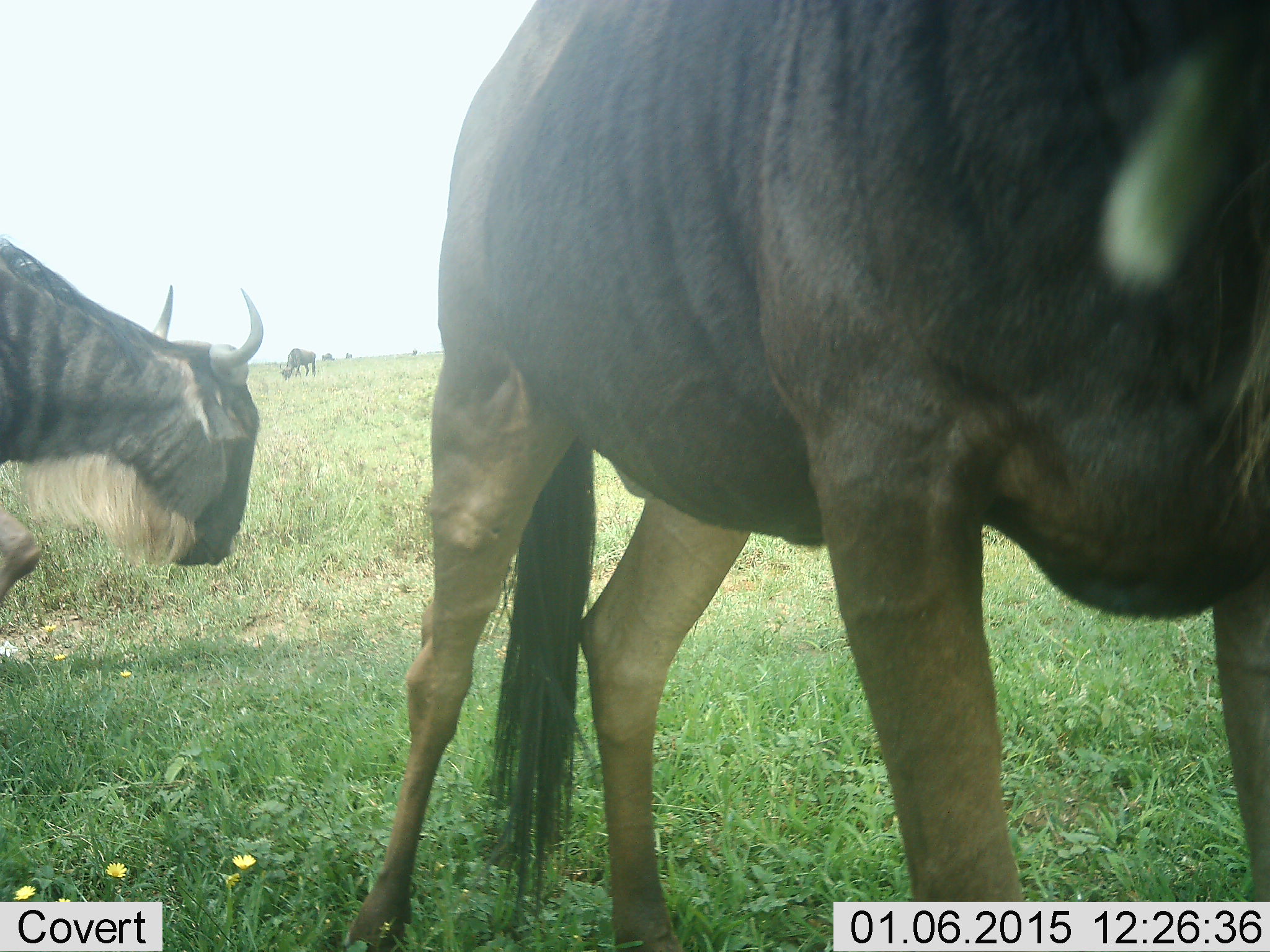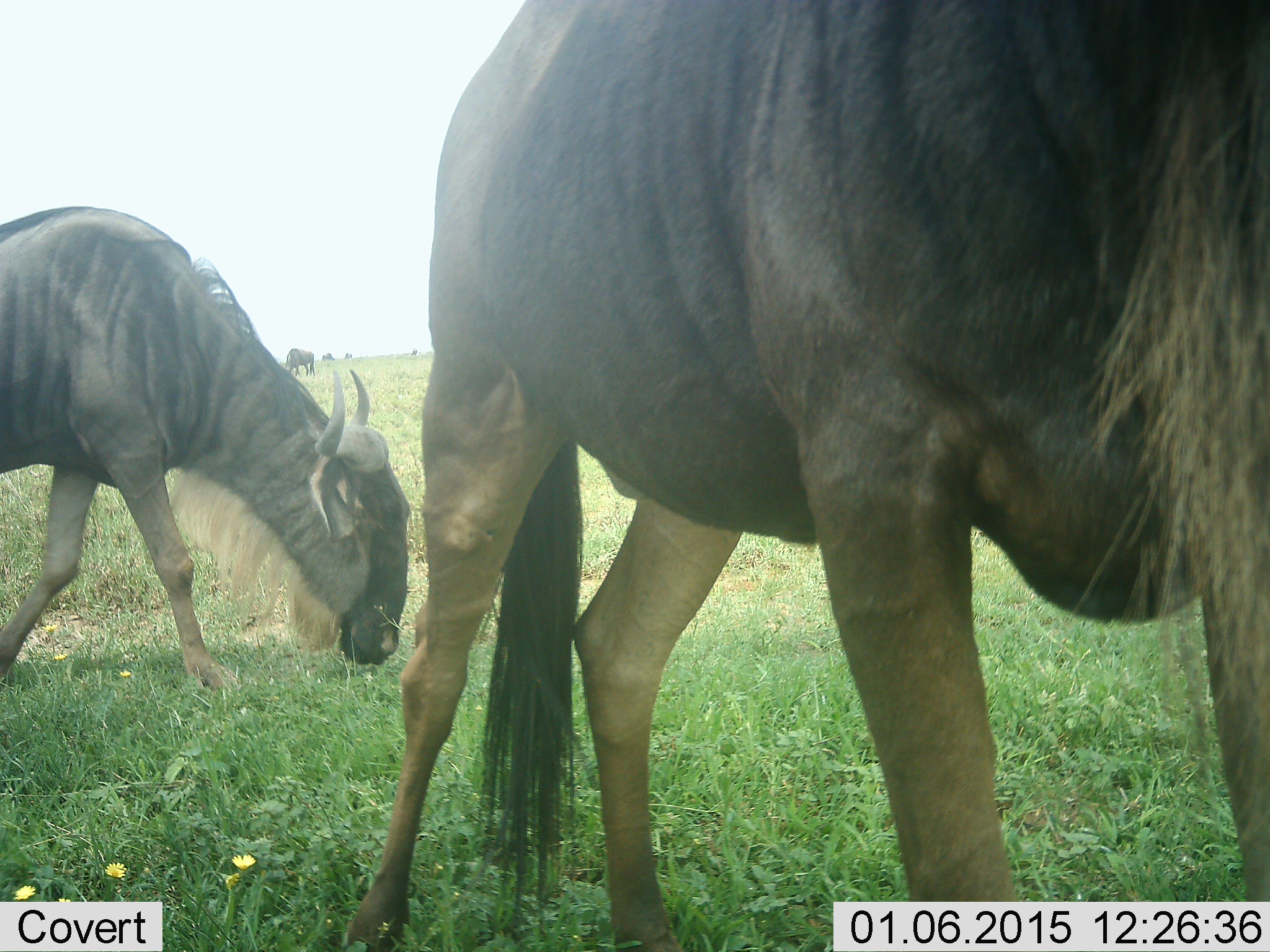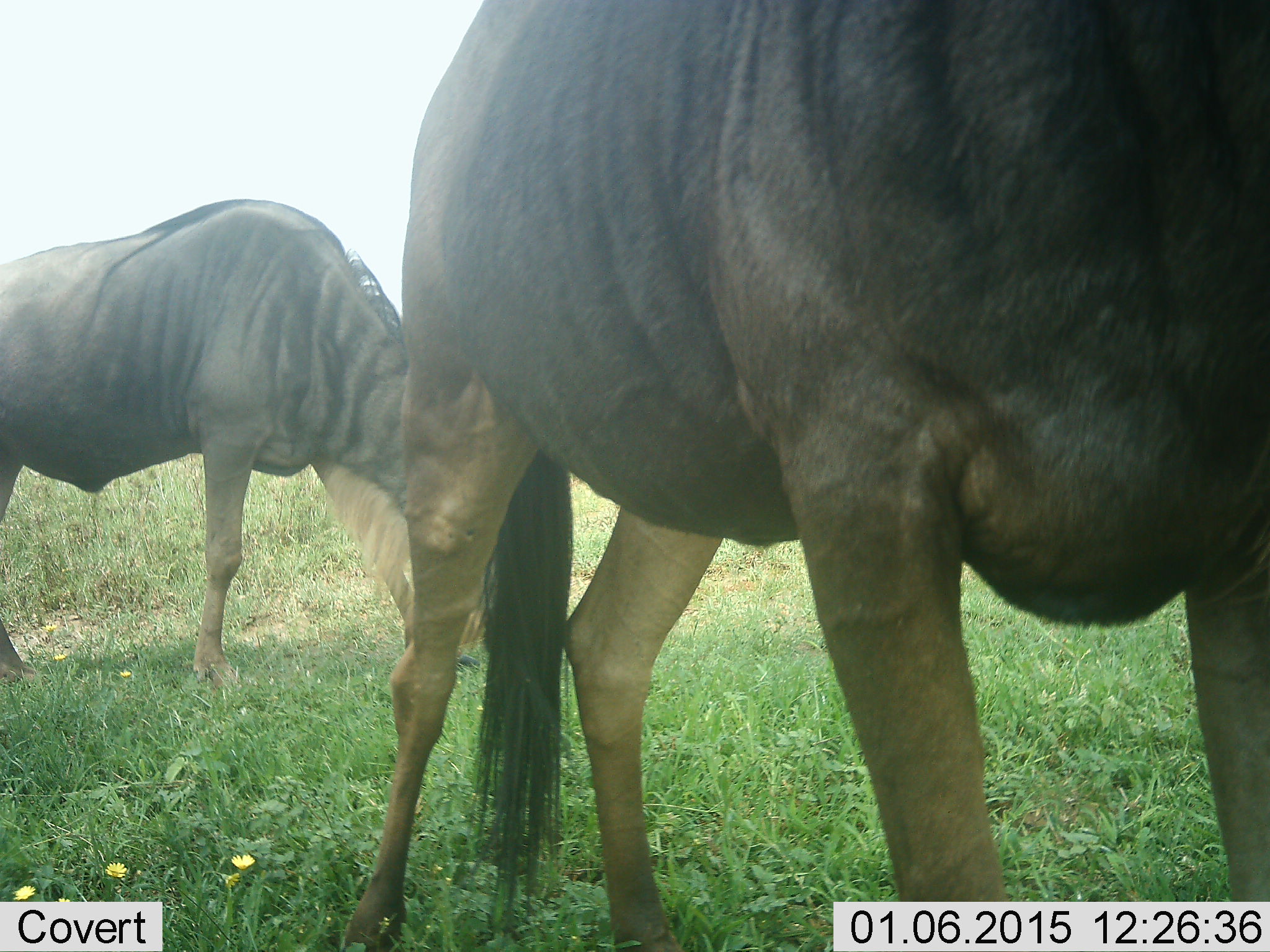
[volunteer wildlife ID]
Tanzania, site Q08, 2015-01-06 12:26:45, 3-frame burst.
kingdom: Animalia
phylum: Chordata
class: Mammalia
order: Artiodactyla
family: Bovidae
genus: Connochaetes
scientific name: Connochaetes taurinus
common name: blue wildebeest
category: wildebeest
Wildebeest (blue wildebeest) (Connochaetes taurinus), count 3. Behavior (volunteer vote fractions): standing 60%, resting 0%, moving 60%, interacting 0%. Young present (vote fraction): 0%. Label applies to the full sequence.